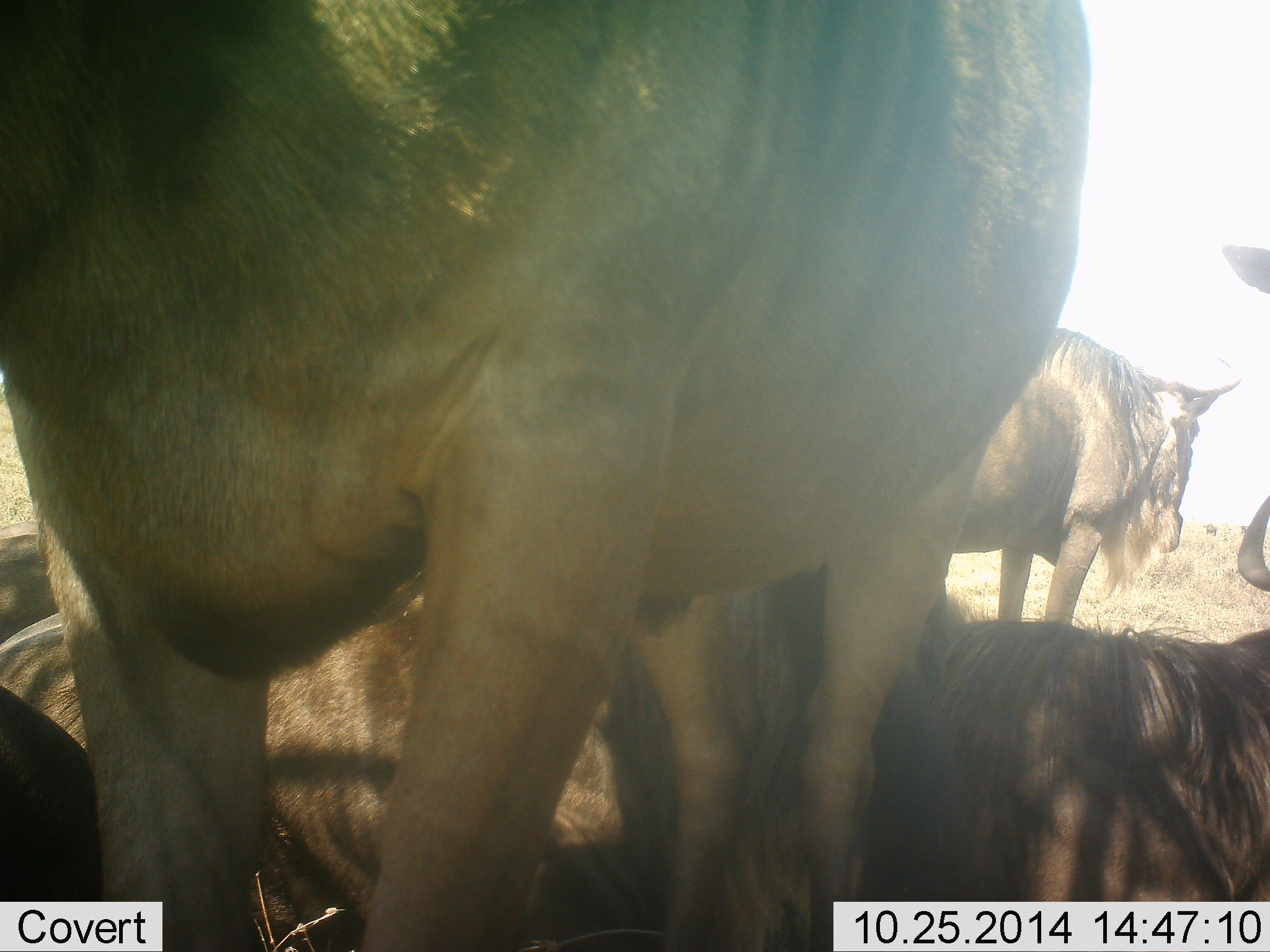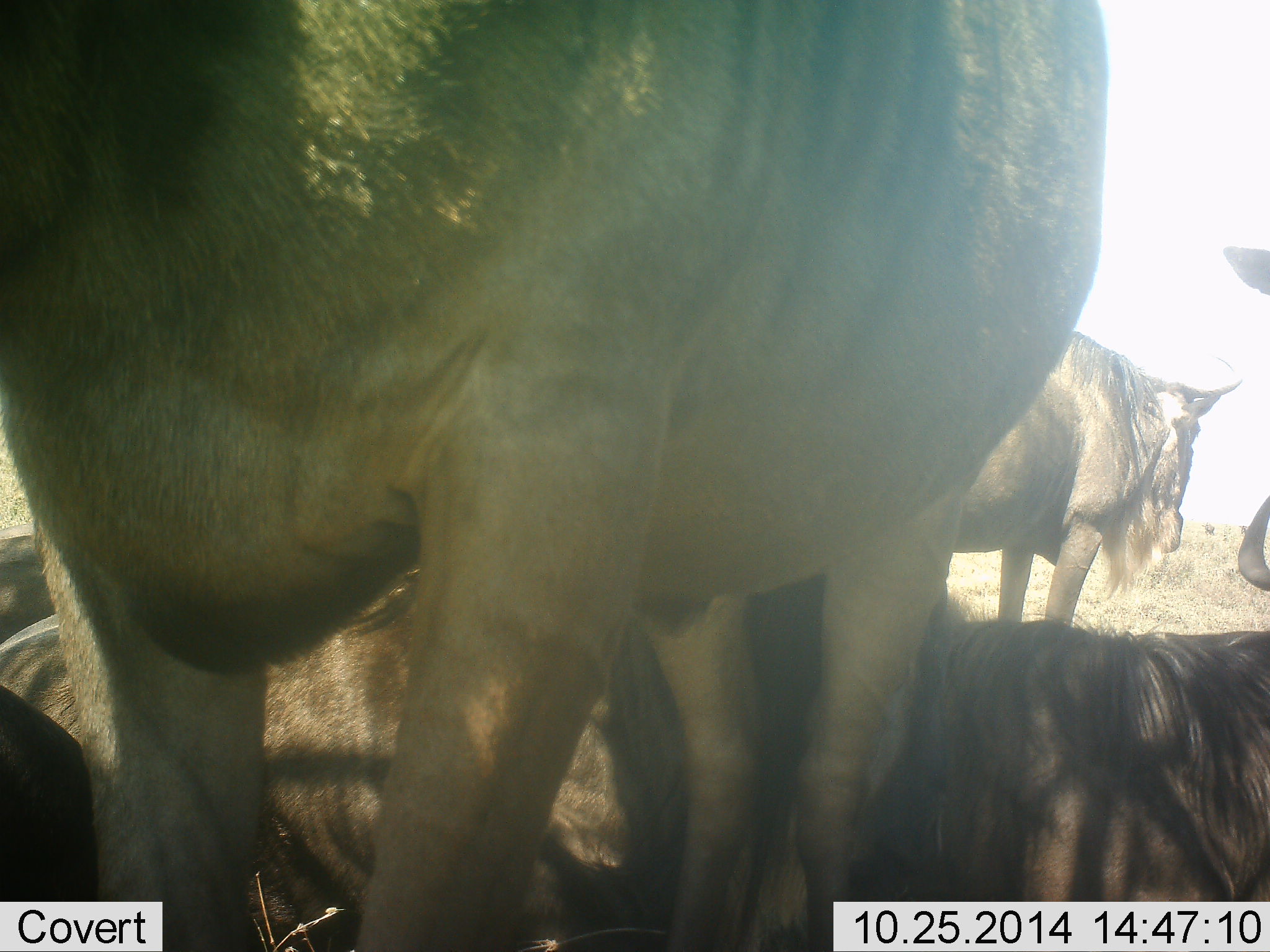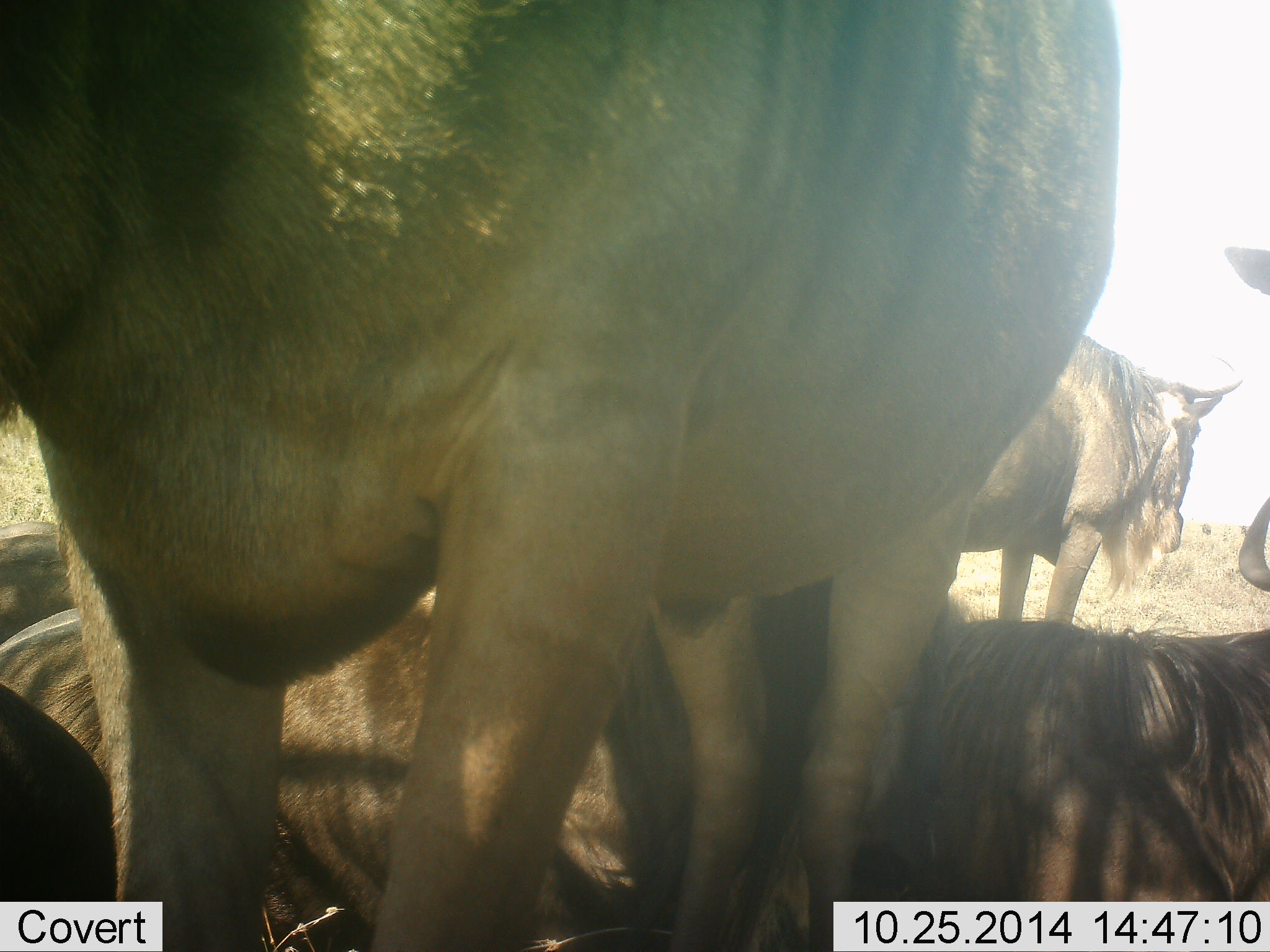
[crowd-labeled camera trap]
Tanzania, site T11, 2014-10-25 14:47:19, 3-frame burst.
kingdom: Animalia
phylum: Chordata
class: Mammalia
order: Artiodactyla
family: Bovidae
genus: Connochaetes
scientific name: Connochaetes taurinus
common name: blue wildebeest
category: wildebeest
Wildebeest (blue wildebeest) (Connochaetes taurinus), count 5. Behavior (volunteer vote fractions): standing 100%, resting 100%, moving 20%, interacting 10%. Young present (vote fraction): 0%. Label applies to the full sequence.